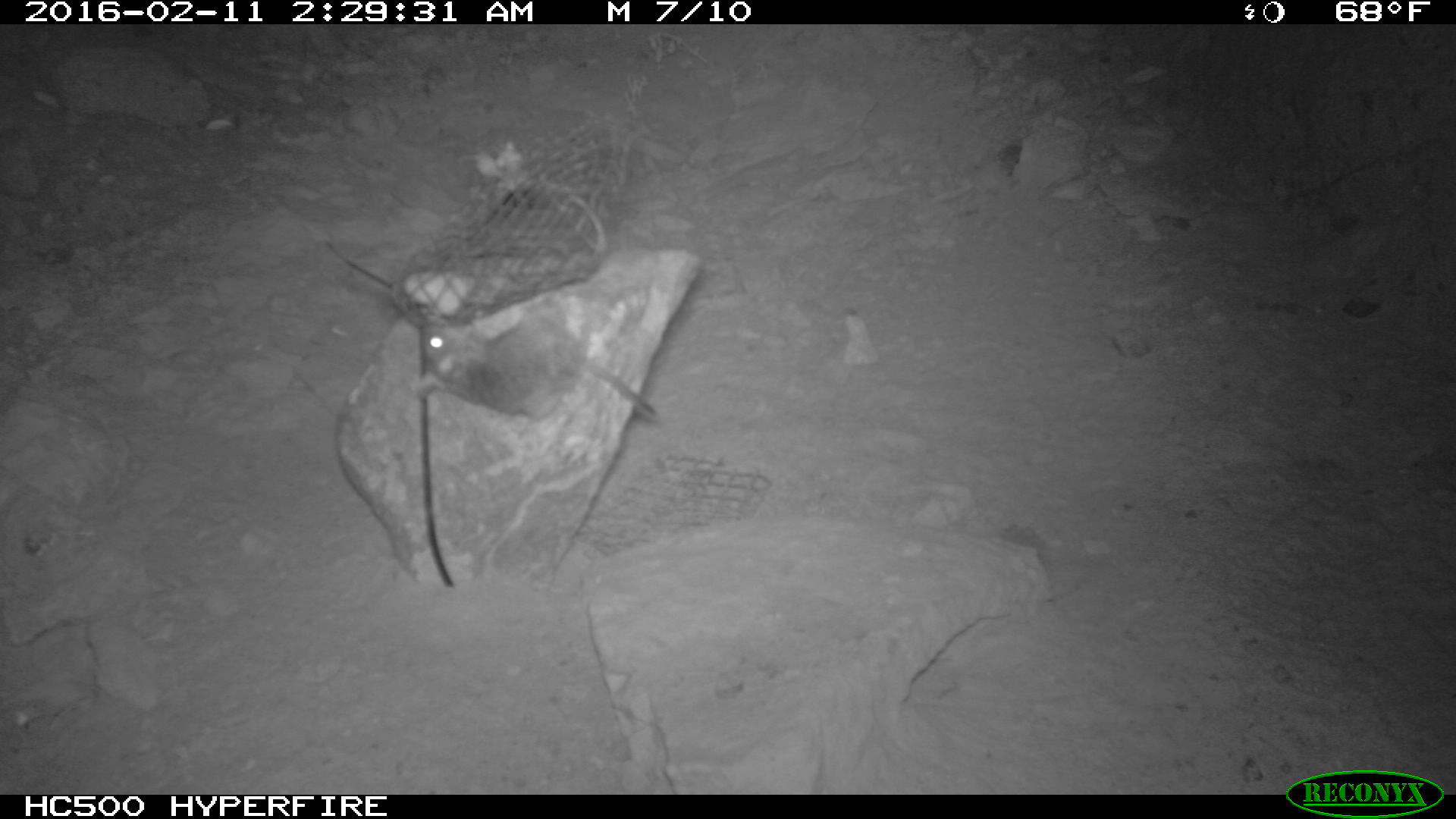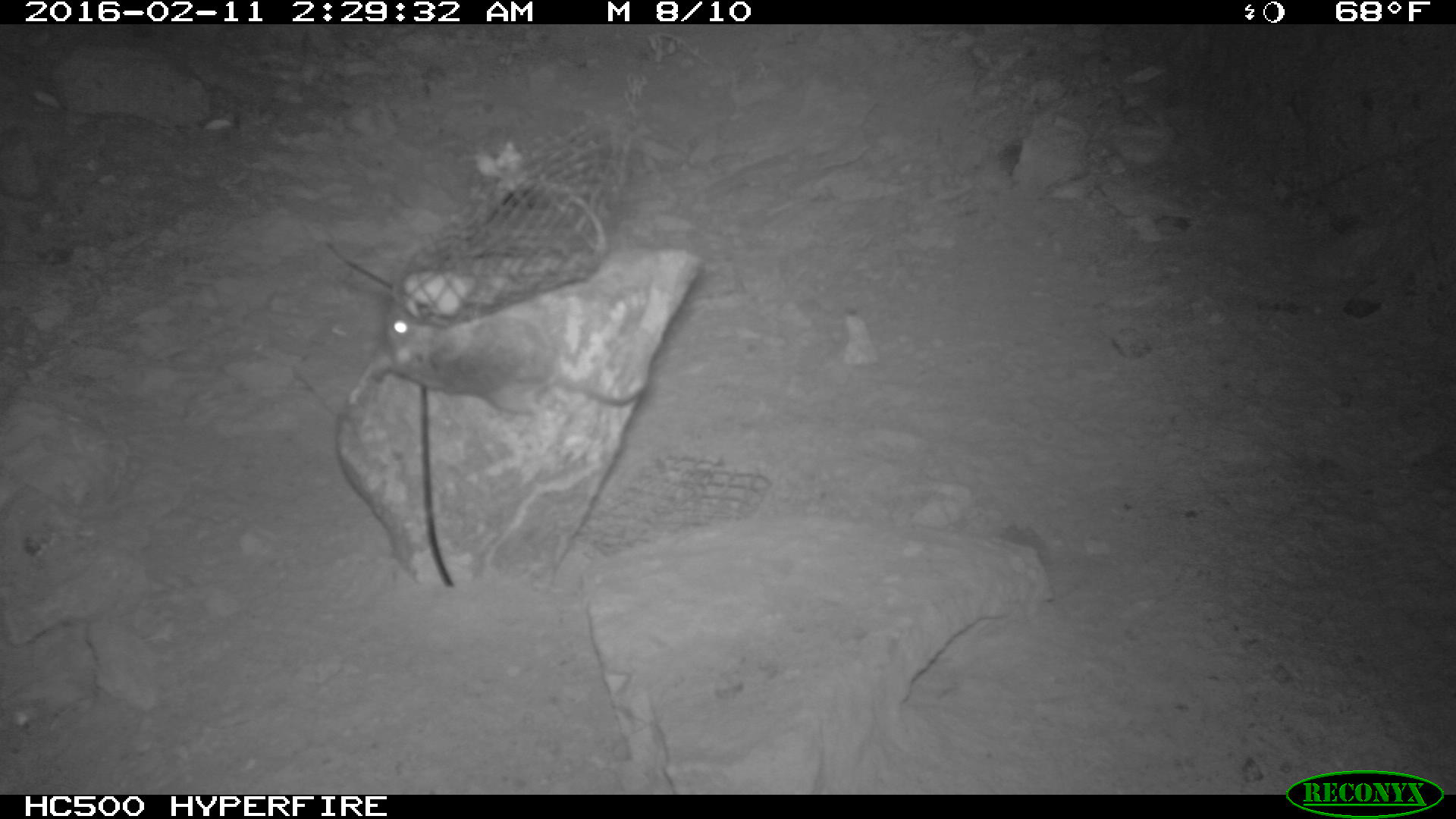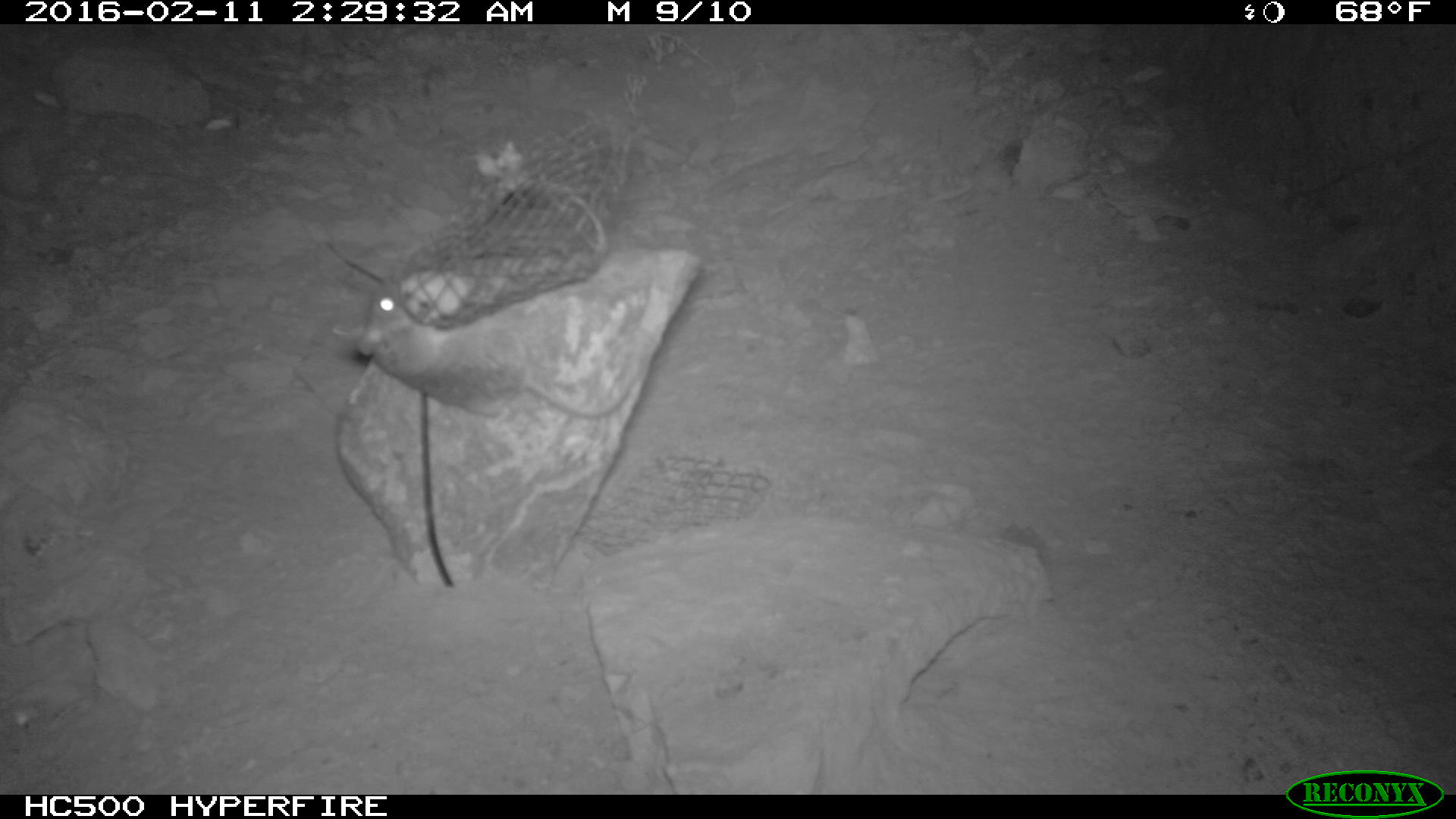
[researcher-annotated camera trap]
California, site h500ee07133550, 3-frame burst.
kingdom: Animalia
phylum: Chordata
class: Mammalia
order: Rodentia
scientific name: Rodentia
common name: rodent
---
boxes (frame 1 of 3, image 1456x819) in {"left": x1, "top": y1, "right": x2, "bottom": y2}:
rodent: {"left": 416, "top": 315, "right": 667, "bottom": 425}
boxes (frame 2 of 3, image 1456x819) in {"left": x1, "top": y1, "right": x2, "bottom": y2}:
rodent: {"left": 384, "top": 303, "right": 649, "bottom": 407}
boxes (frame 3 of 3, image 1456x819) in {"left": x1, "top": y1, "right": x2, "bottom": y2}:
rodent: {"left": 353, "top": 278, "right": 657, "bottom": 422}